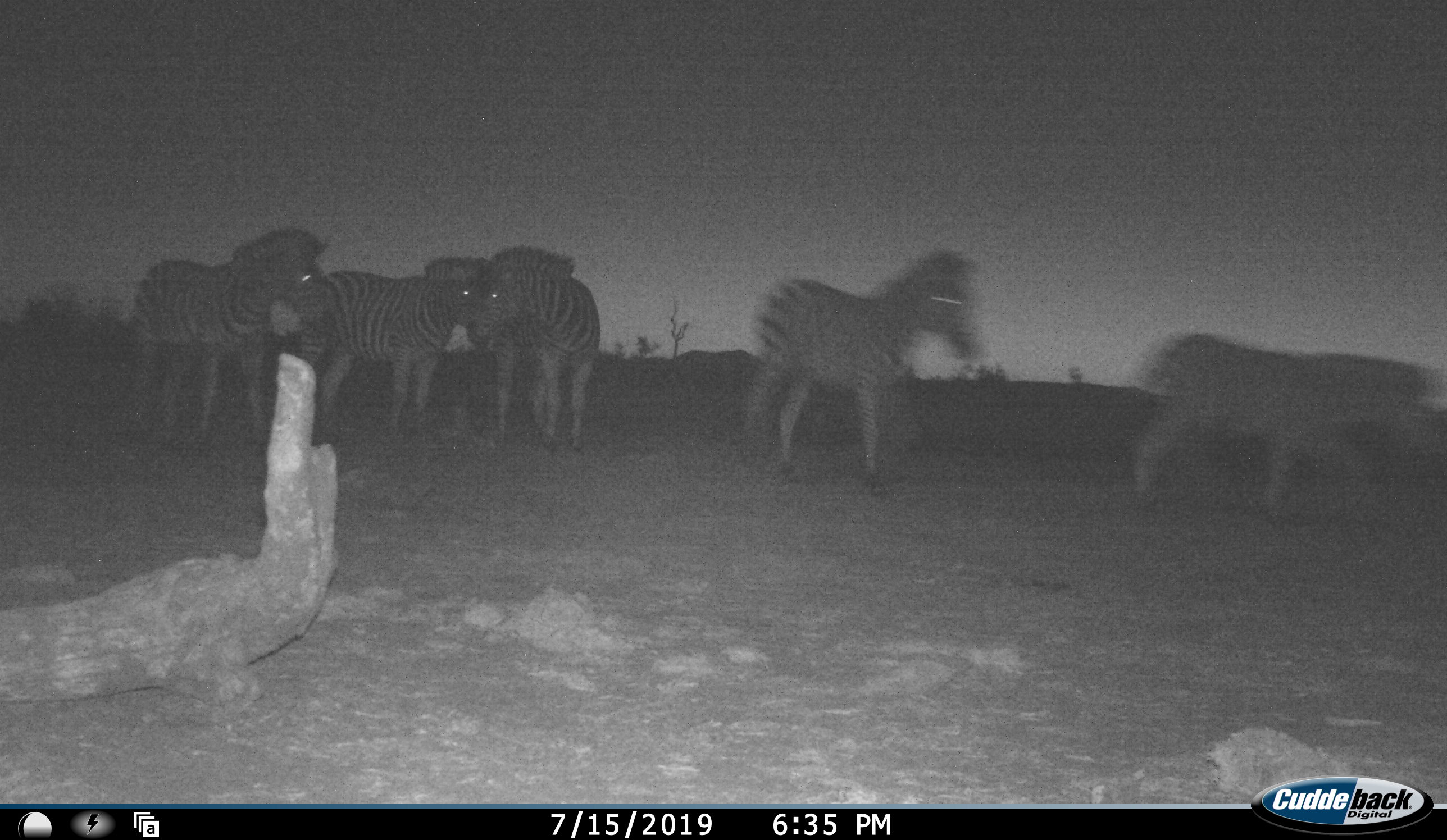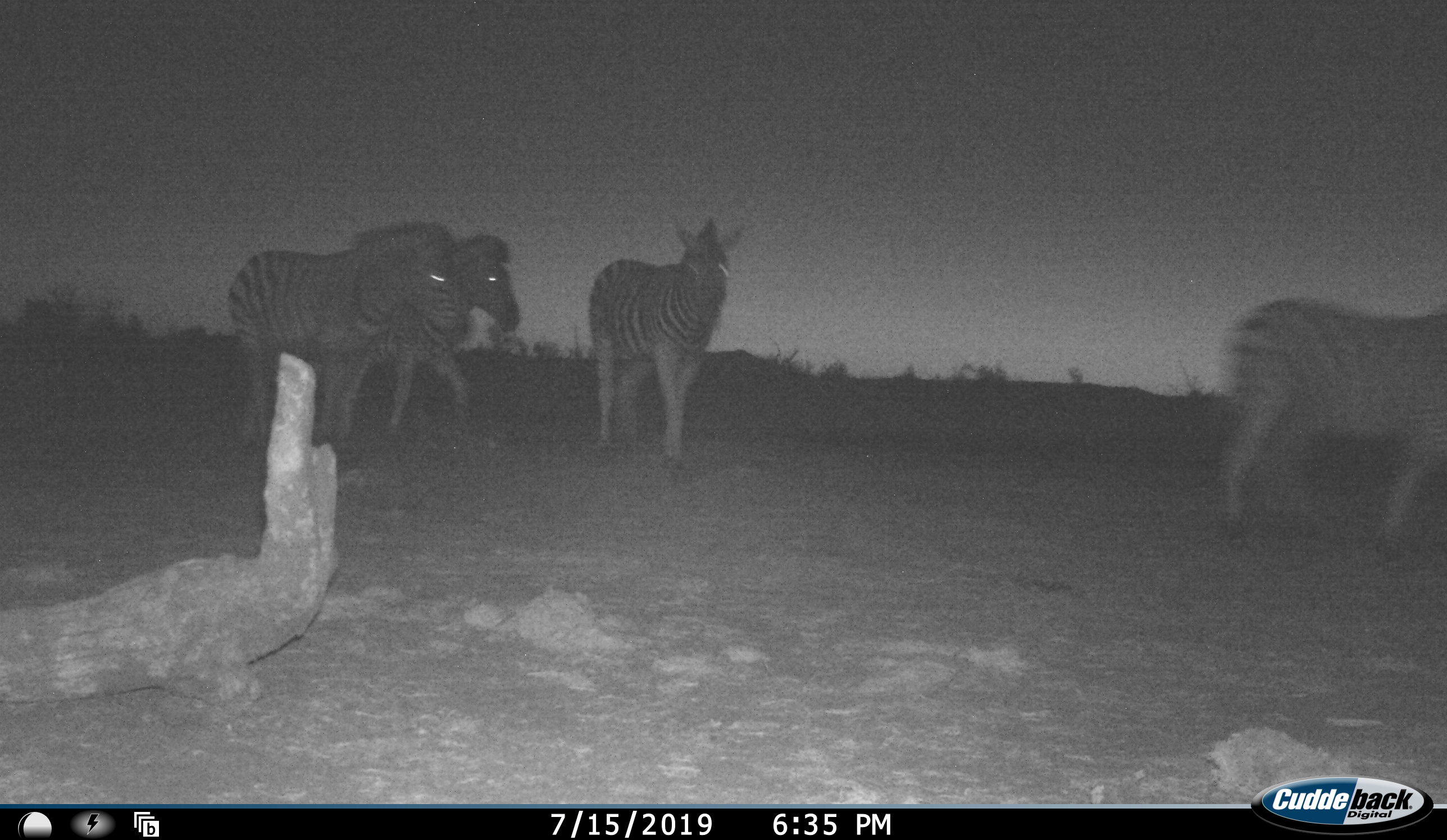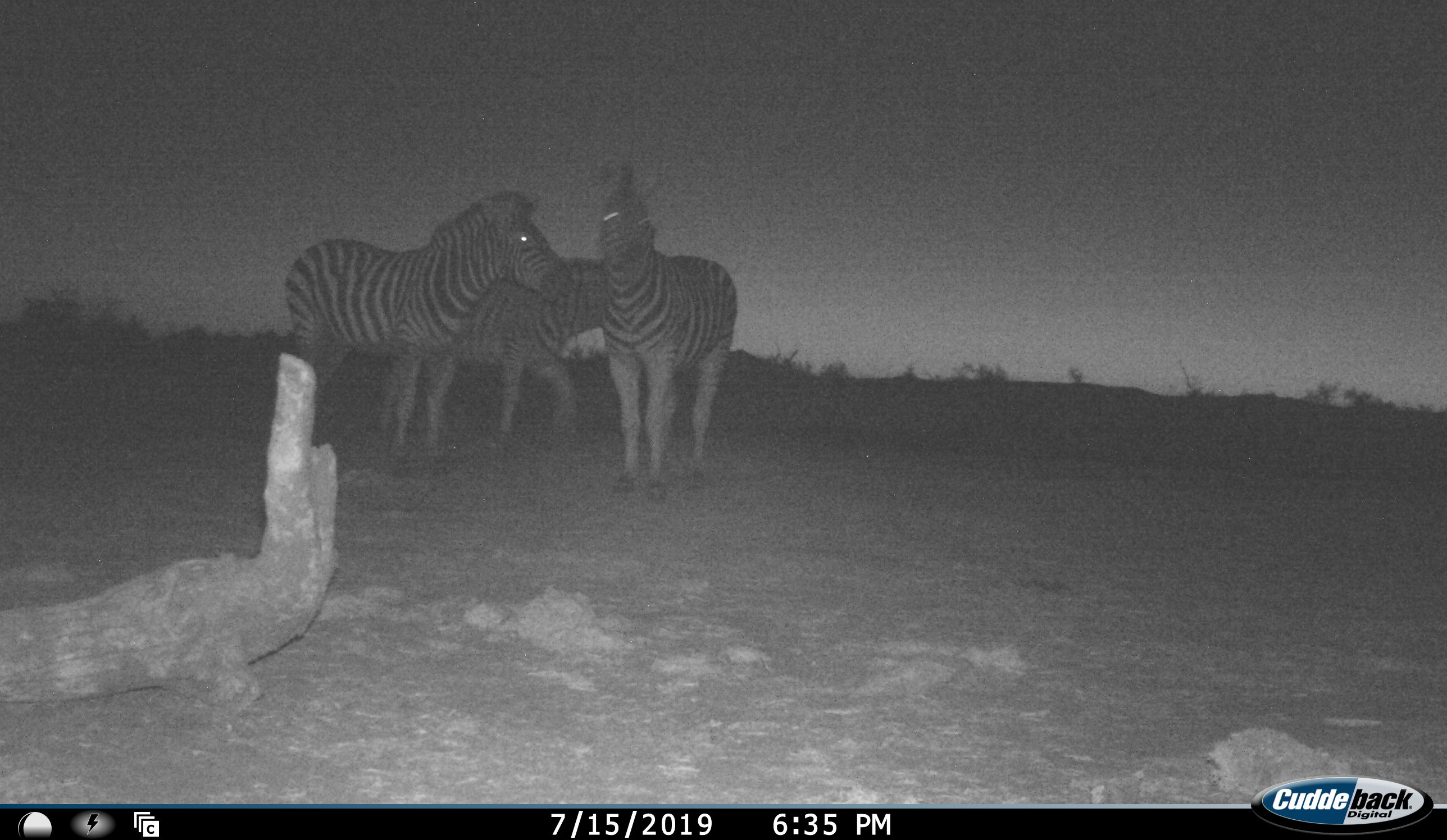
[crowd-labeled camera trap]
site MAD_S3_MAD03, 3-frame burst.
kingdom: Animalia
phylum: Chordata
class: Mammalia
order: Perissodactyla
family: Equidae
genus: Equus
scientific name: Equus quagga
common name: plains zebra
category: zebraplains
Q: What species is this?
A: Zebraplains (plains zebra) (Equus quagga).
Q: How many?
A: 5.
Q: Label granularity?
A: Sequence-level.